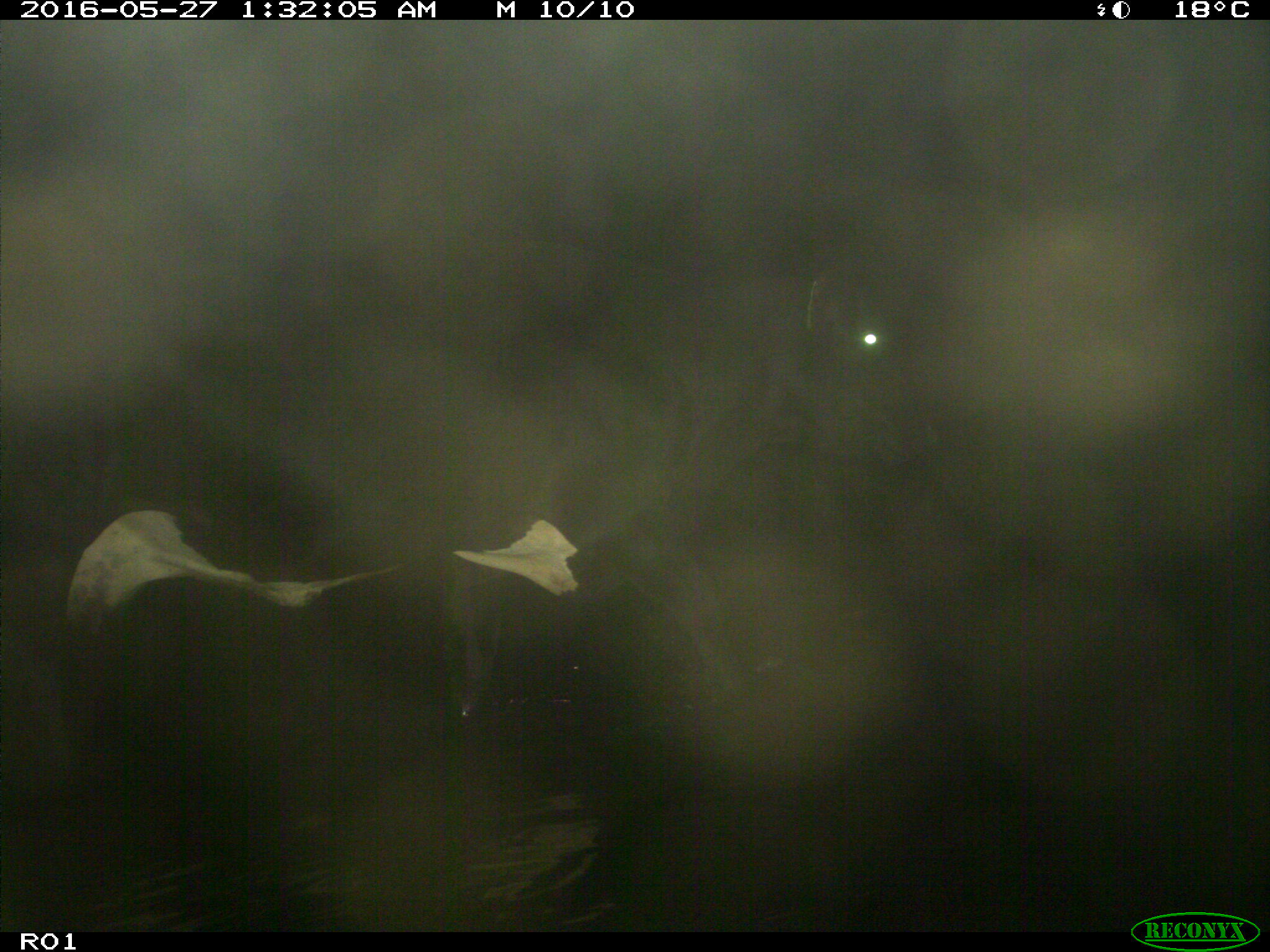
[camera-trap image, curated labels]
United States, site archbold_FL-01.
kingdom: Animalia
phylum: Chordata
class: Mammalia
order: Artiodactyla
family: Bovidae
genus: Bos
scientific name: Bos taurus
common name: domestic cow